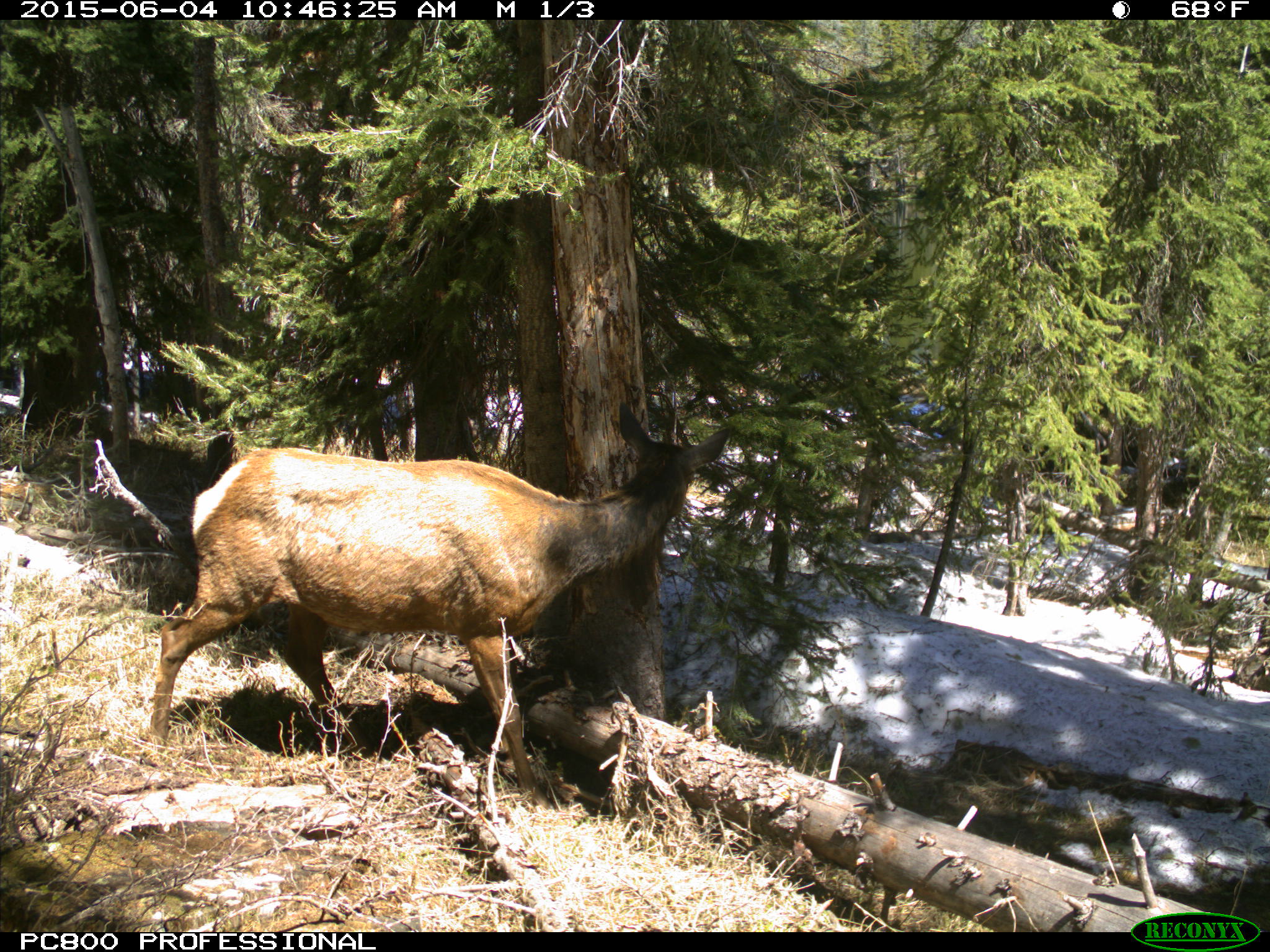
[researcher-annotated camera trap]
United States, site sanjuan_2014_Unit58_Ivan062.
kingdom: Animalia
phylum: Chordata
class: Mammalia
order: Artiodactyla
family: Cervidae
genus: Cervus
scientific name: Cervus elaphus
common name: red deer